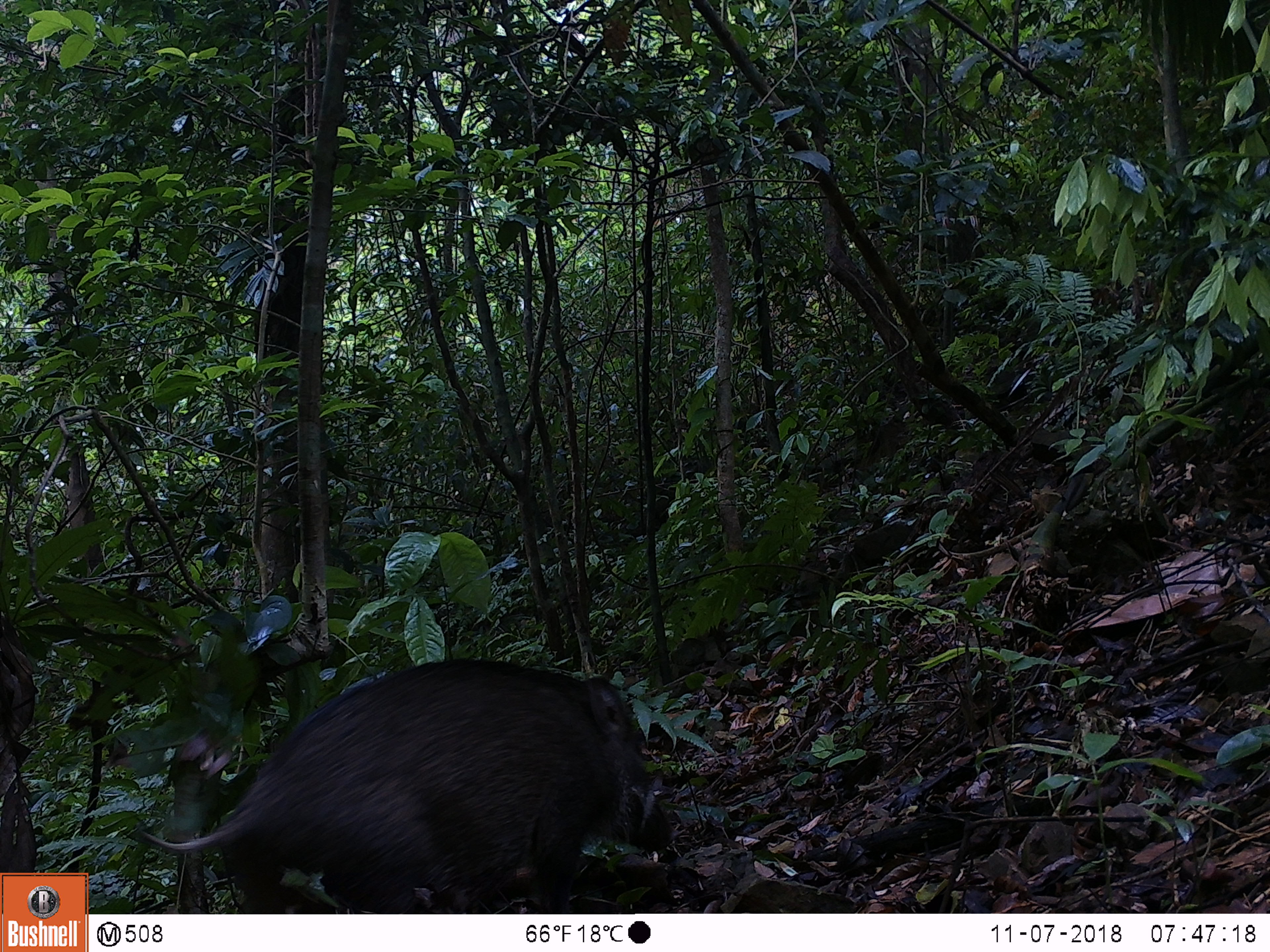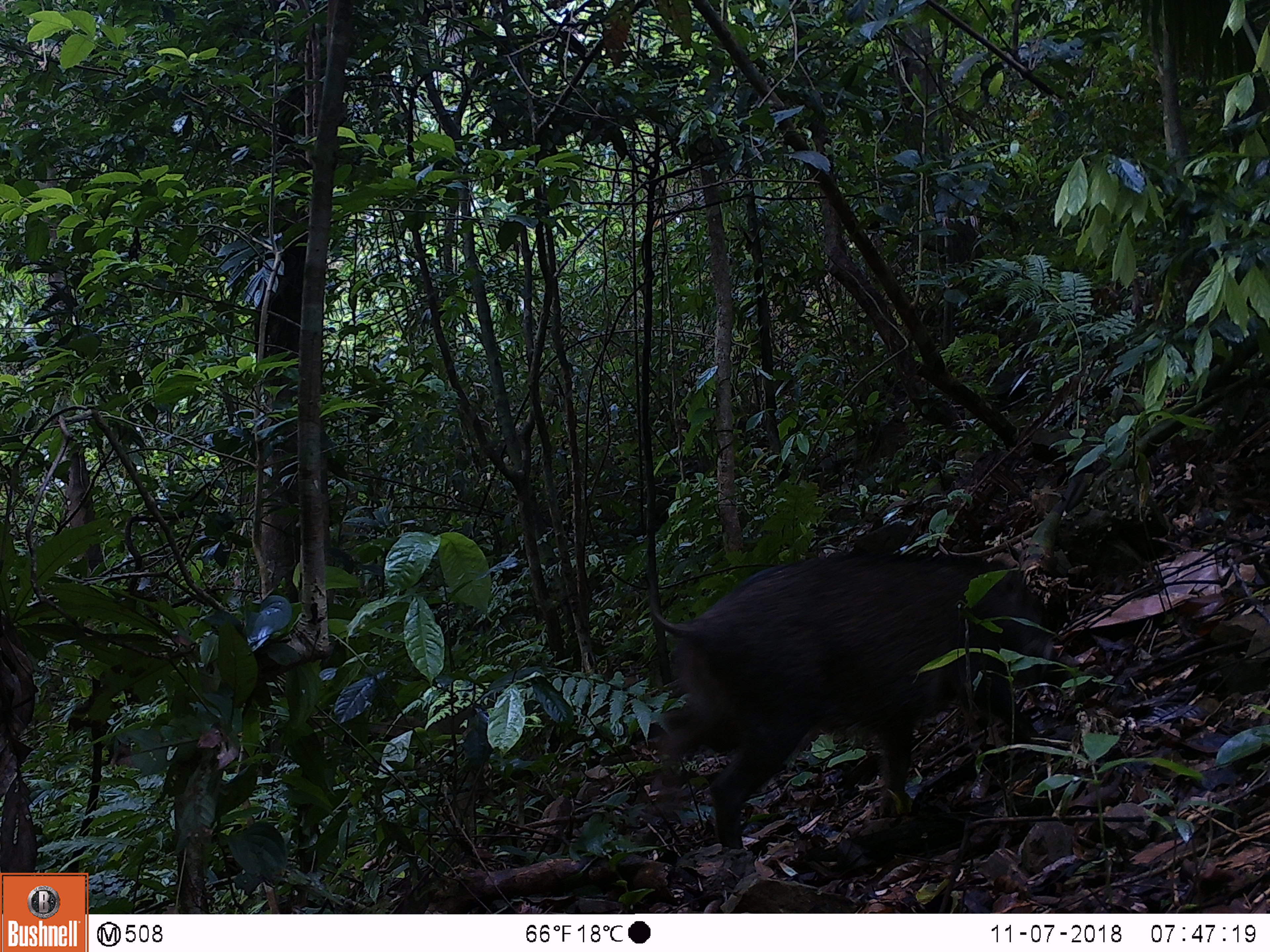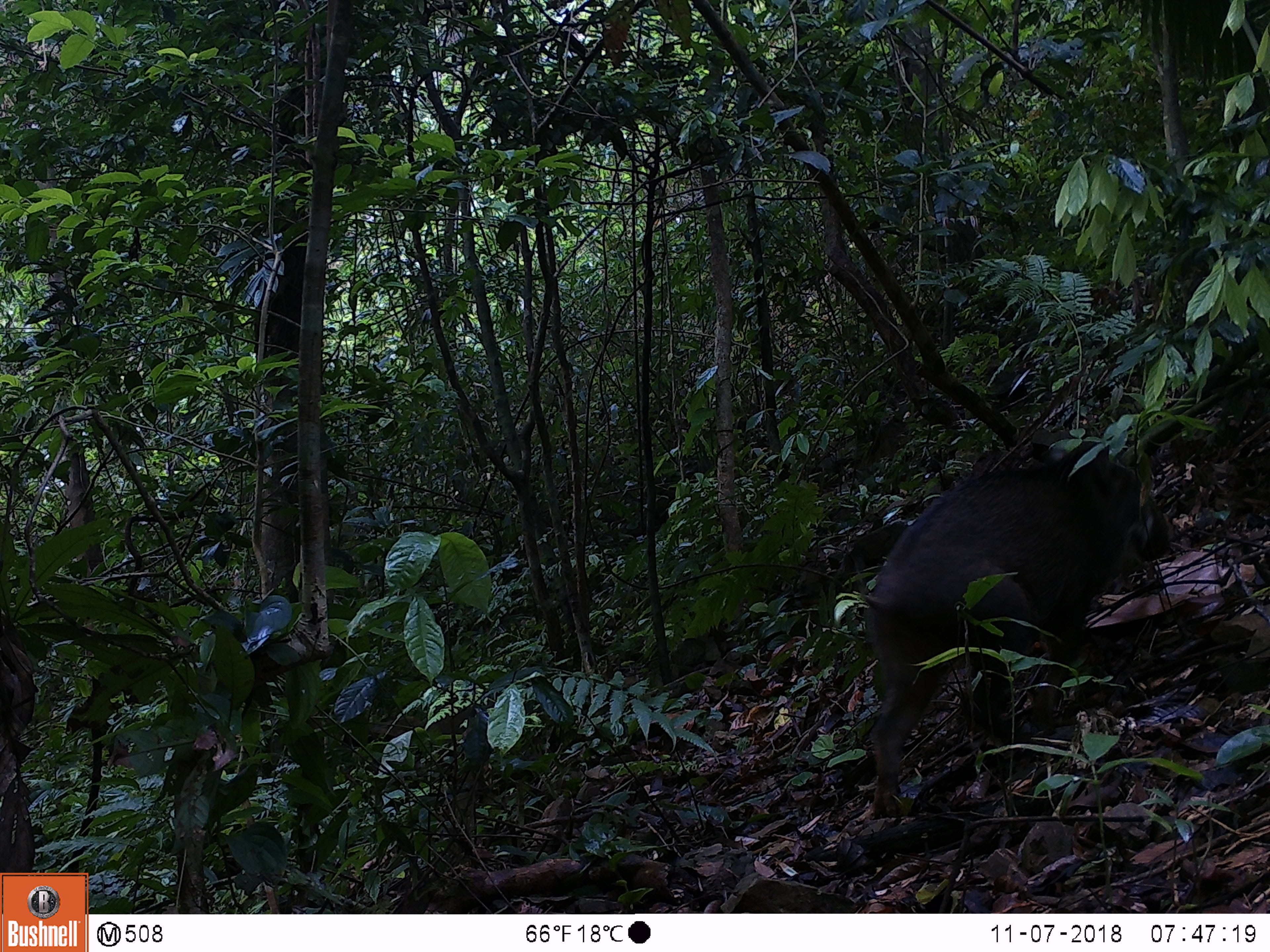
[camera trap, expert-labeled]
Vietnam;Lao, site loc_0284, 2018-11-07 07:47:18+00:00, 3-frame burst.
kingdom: Animalia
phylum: Chordata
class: Mammalia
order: Artiodactyla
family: Suidae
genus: Sus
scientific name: Sus scrofa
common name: eurasian wild pig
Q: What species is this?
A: Eurasian wild pig (Sus scrofa).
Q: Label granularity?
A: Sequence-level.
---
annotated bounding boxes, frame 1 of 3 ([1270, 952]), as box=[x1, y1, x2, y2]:
eurasian wild pig: box=[138, 658, 677, 914]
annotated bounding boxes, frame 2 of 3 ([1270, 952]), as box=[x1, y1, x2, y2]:
eurasian wild pig: box=[641, 550, 1067, 853]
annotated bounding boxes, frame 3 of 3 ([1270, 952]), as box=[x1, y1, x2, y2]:
eurasian wild pig: box=[865, 440, 1172, 820]